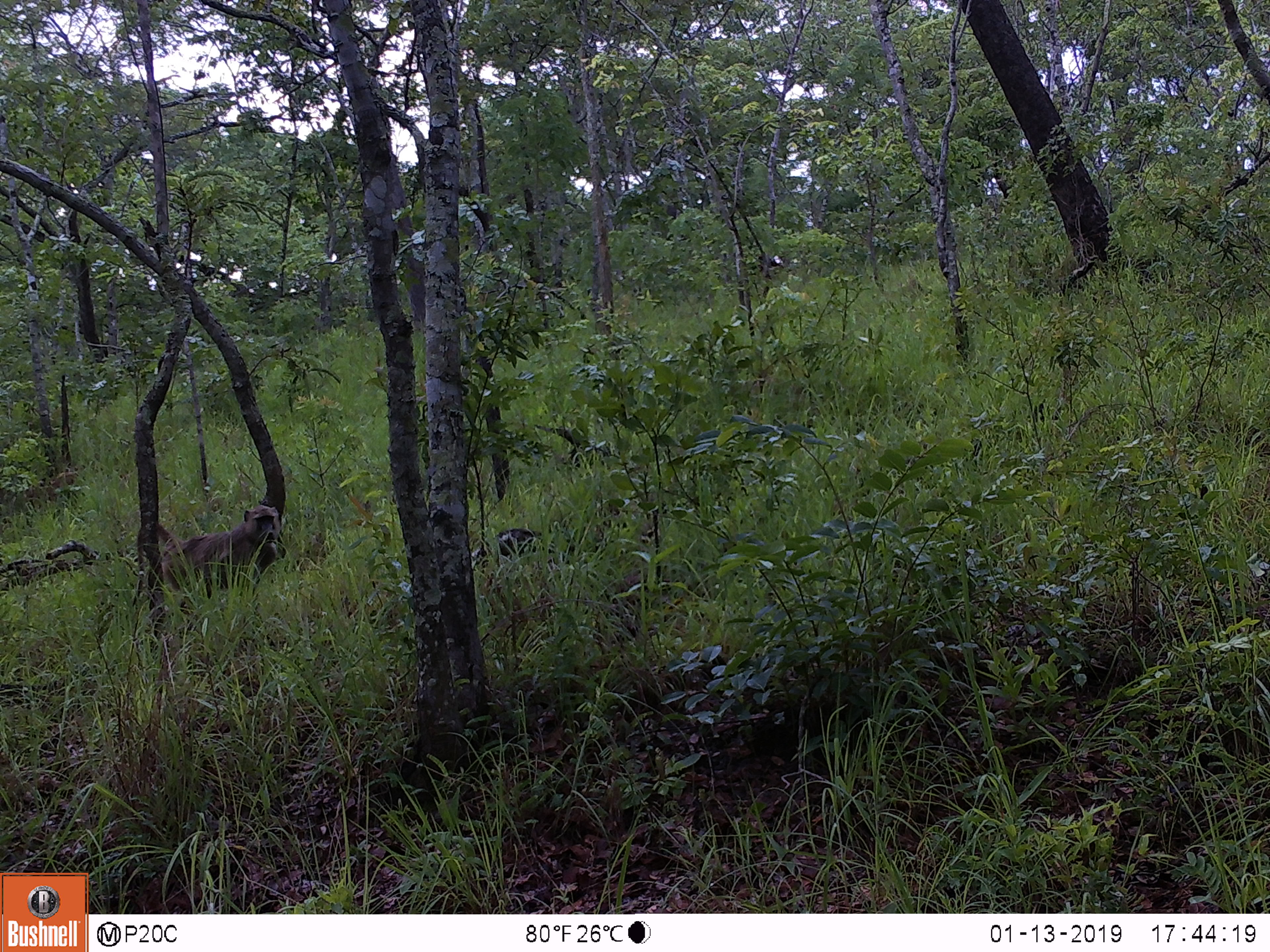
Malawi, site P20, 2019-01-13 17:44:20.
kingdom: Animalia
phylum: Chordata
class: Mammalia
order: Primates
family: Cercopithecidae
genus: Papio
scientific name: Papio cynocephalus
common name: yellow baboon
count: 1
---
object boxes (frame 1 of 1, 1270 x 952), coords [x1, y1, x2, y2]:
yellow baboon: [128, 499, 290, 614]